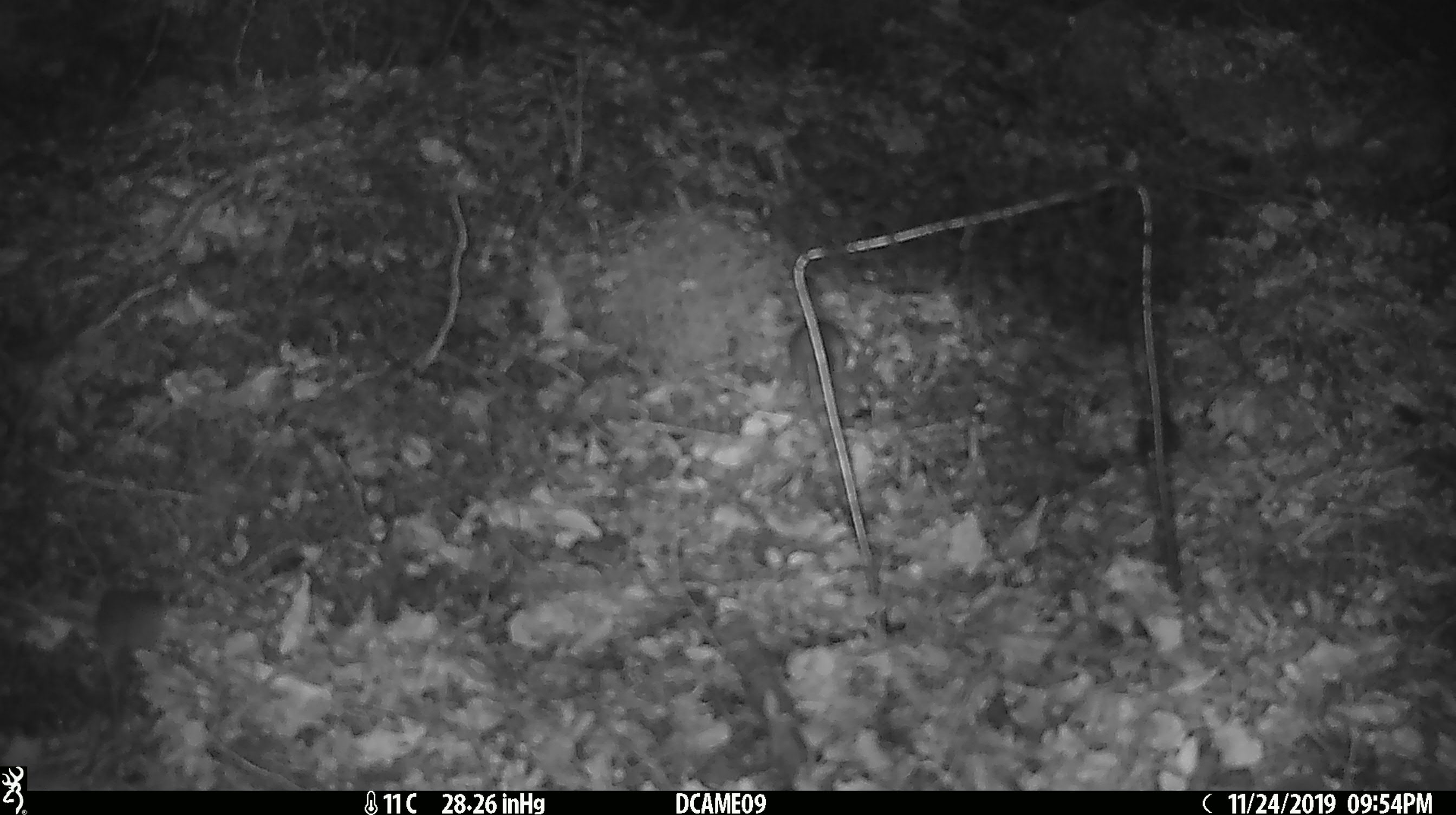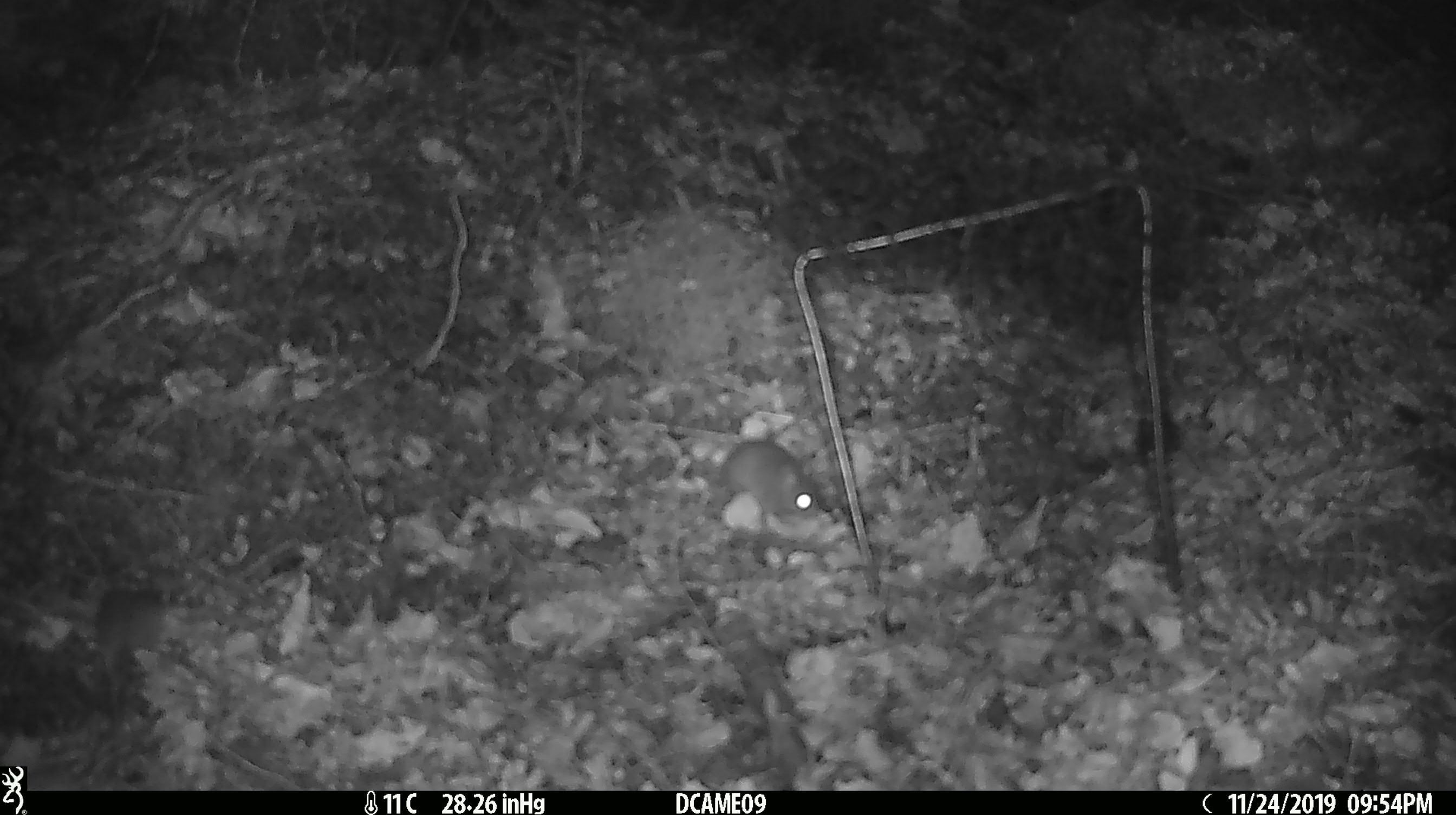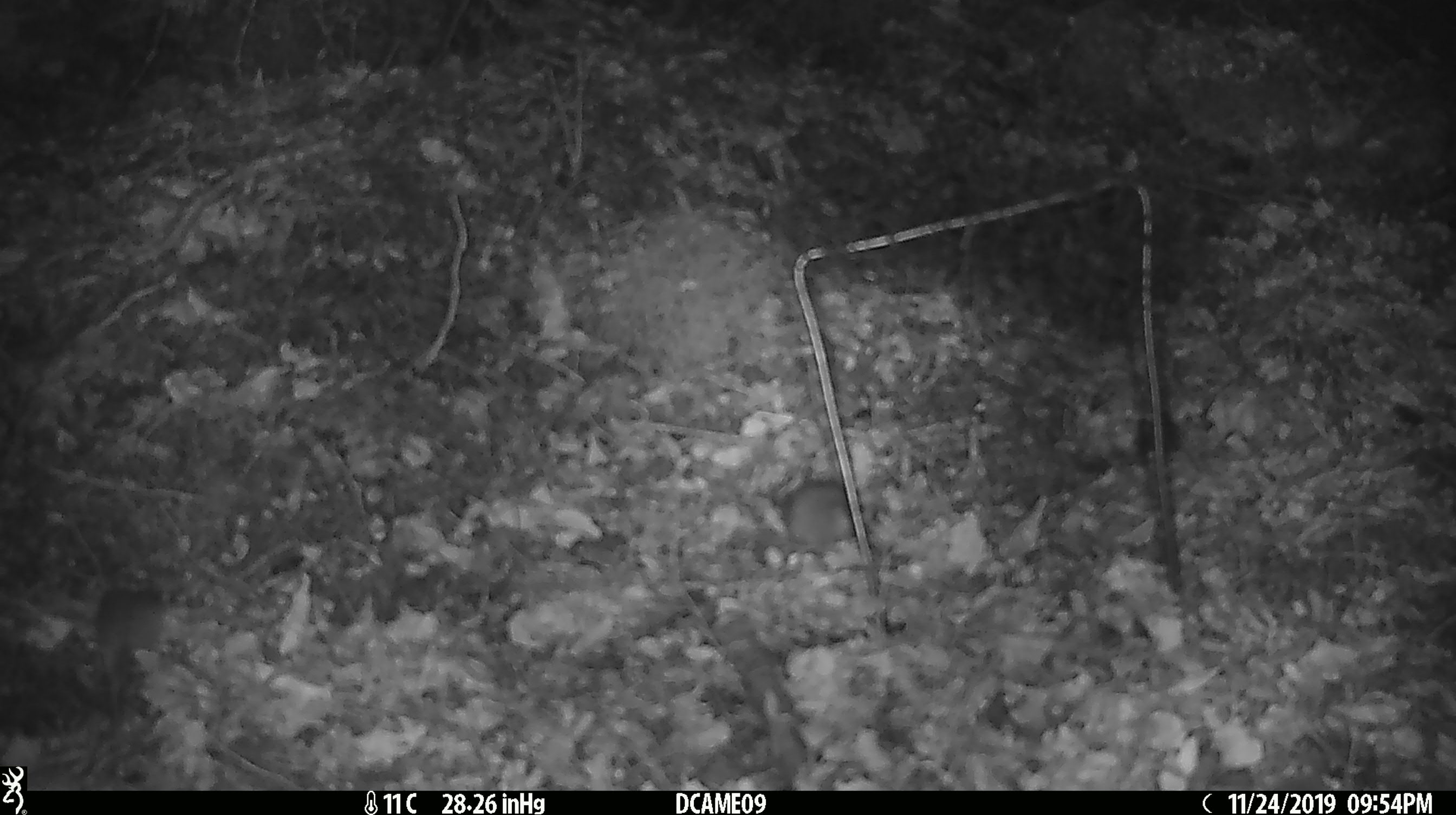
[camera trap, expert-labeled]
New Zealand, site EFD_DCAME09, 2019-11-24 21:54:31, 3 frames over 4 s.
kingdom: Animalia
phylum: Chordata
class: Mammalia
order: Rodentia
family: Muridae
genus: Mus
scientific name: Mus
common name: mouse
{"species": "mouse (Mus)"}